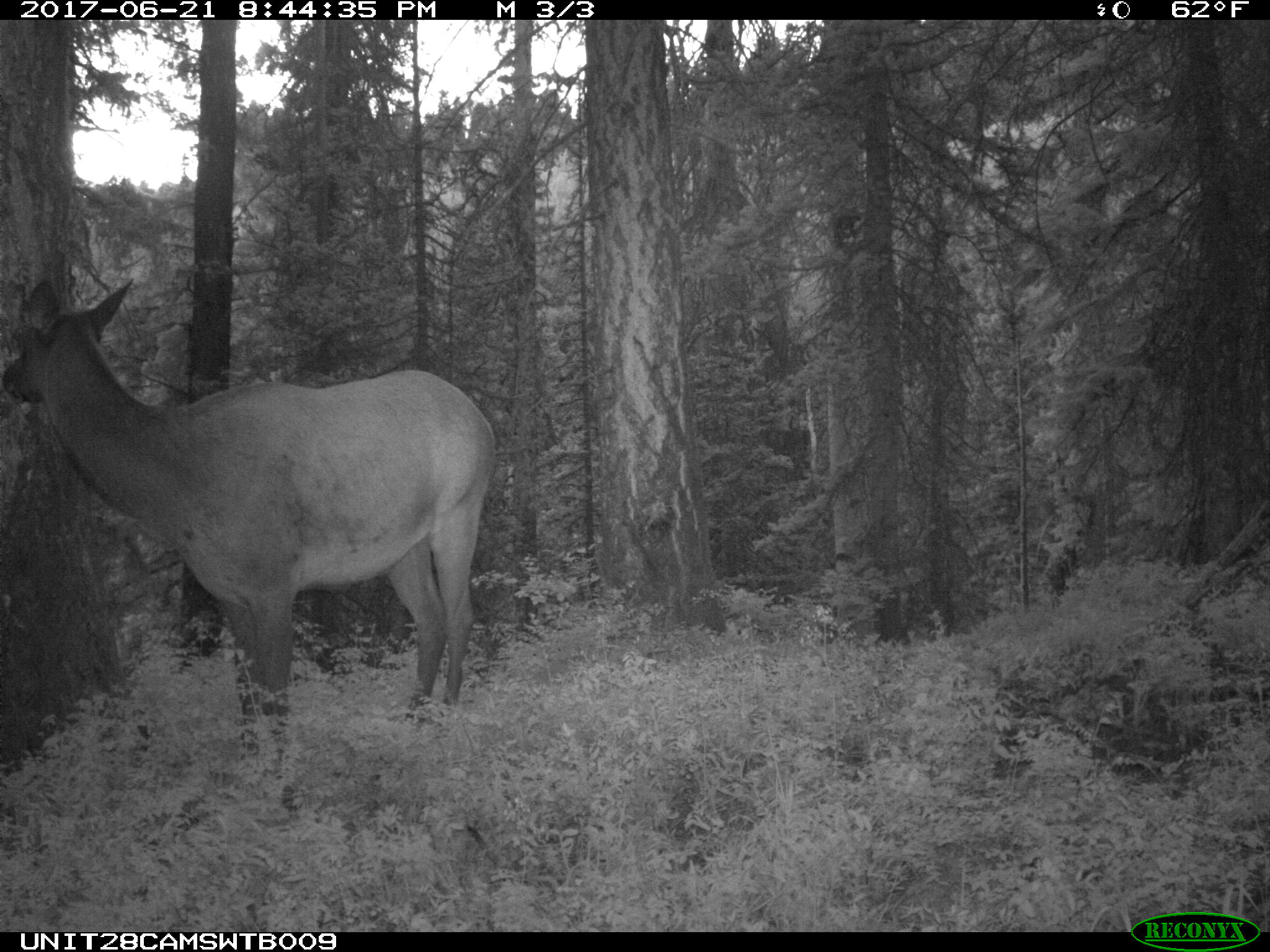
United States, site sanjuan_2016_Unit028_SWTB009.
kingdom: Animalia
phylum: Chordata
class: Mammalia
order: Artiodactyla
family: Cervidae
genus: Cervus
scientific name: Cervus elaphus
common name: red deer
Cervus elaphus (red deer).